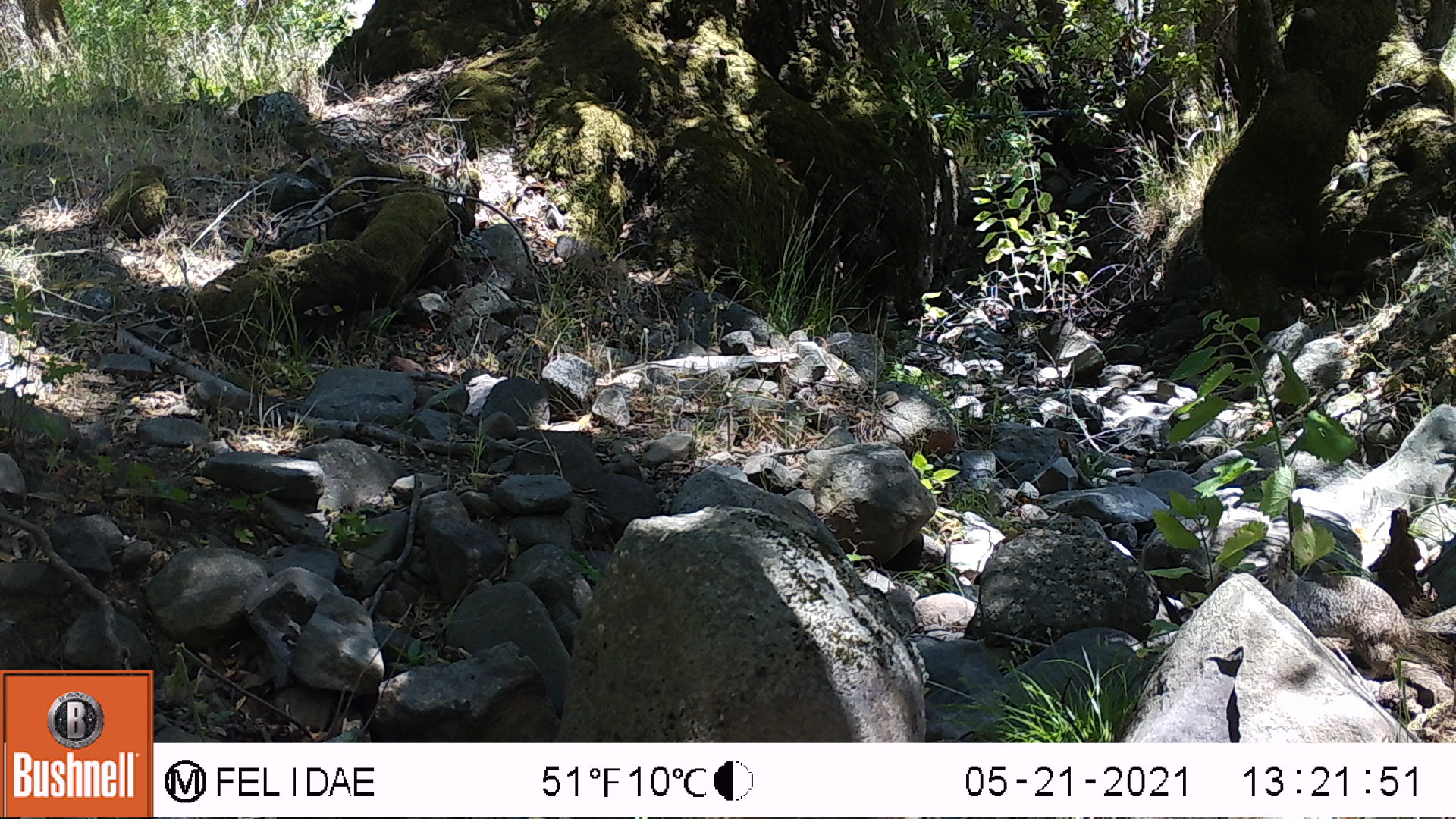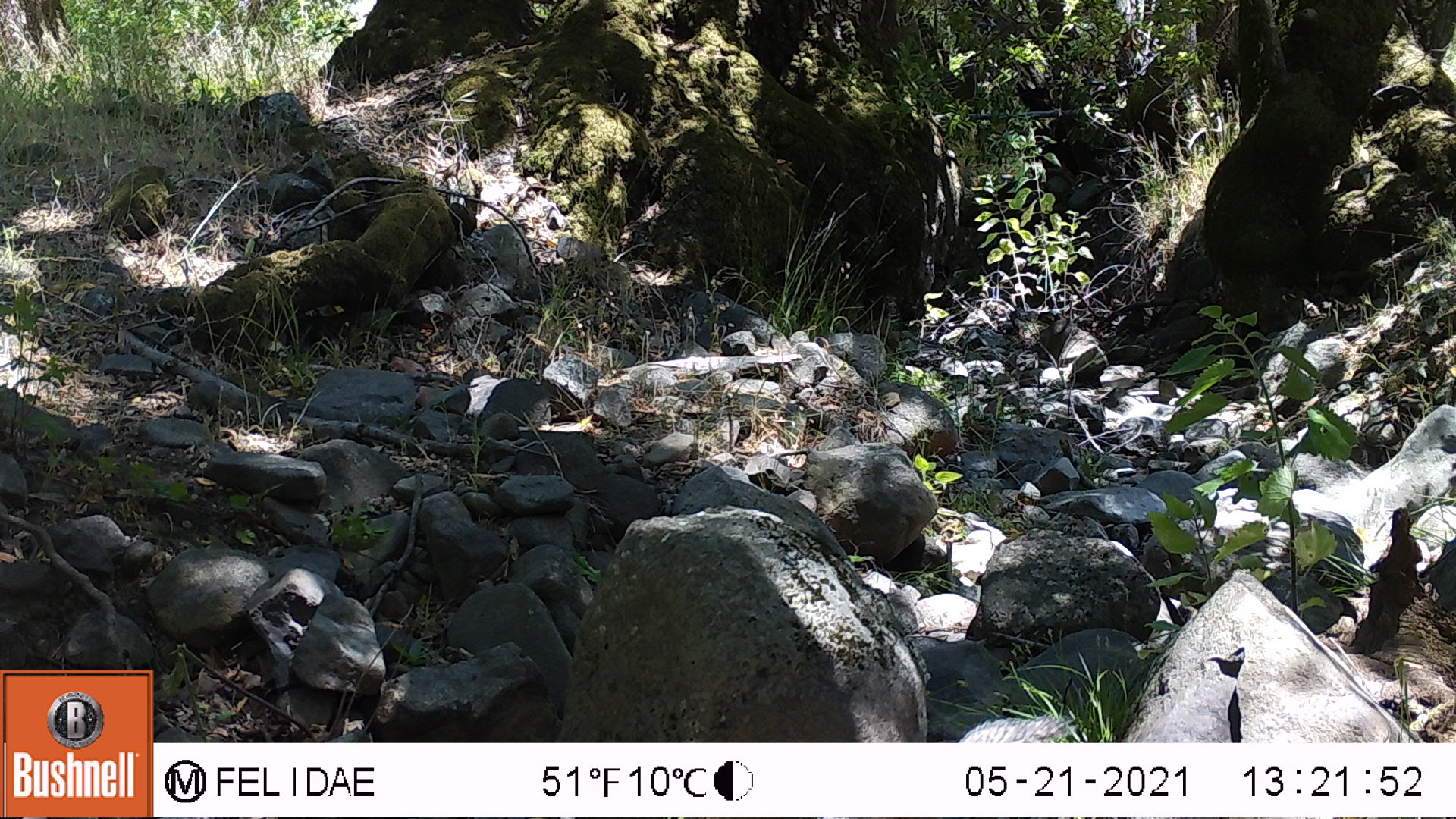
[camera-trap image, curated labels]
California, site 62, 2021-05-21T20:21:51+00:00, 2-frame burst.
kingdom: Animalia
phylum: Chordata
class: Mammalia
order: Rodentia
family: Sciuridae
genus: Sciurus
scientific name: Sciurus carolinensis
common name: eastern gray squirrel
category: eastern grey squirrel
Eastern grey squirrel (eastern gray squirrel) (Sciurus carolinensis).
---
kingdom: Animalia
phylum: Chordata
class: Mammalia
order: Rodentia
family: Sciuridae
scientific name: Sciuridae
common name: squirrel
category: unknown squirrel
Unknown squirrel (squirrel) (Sciuridae).